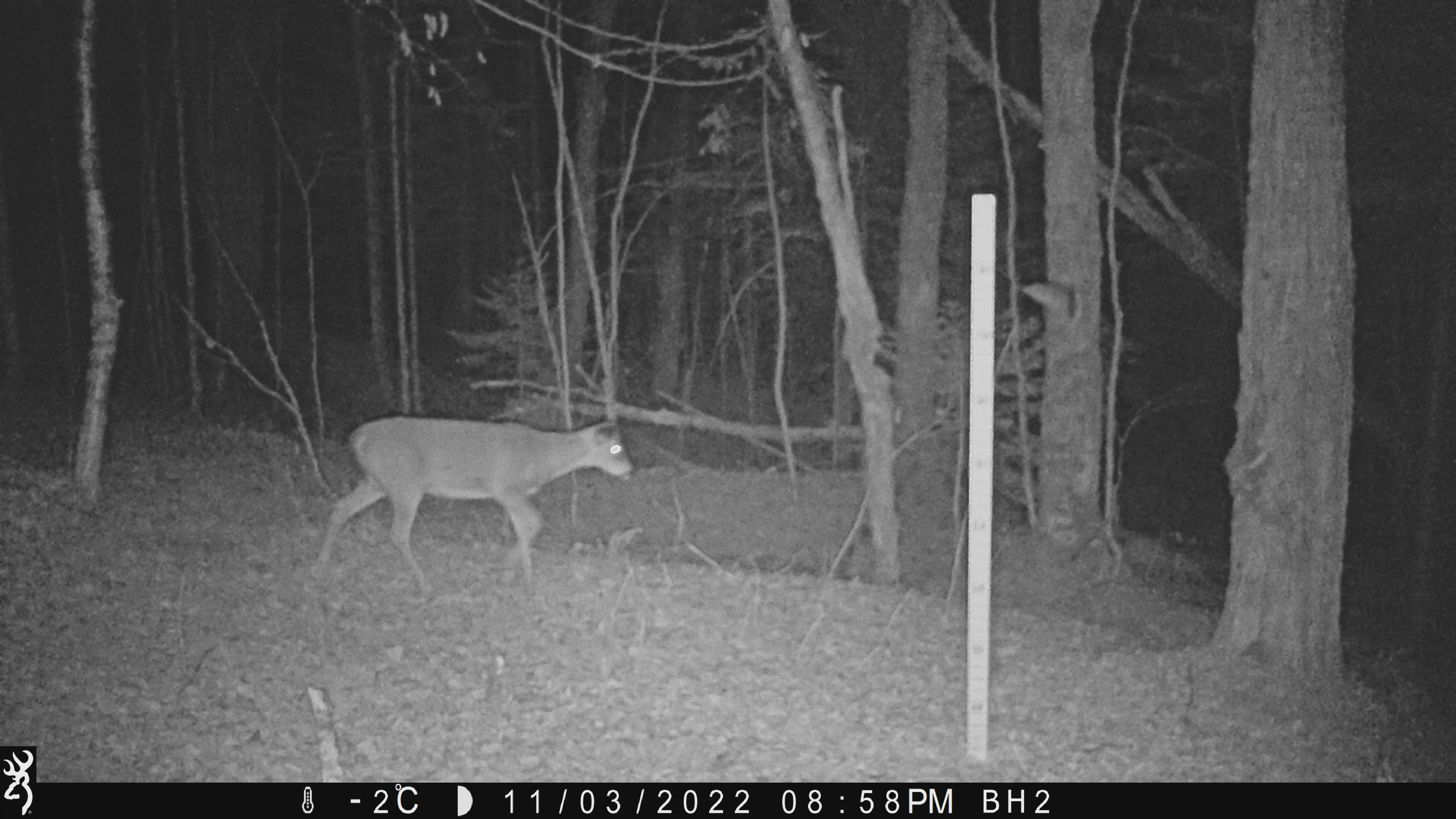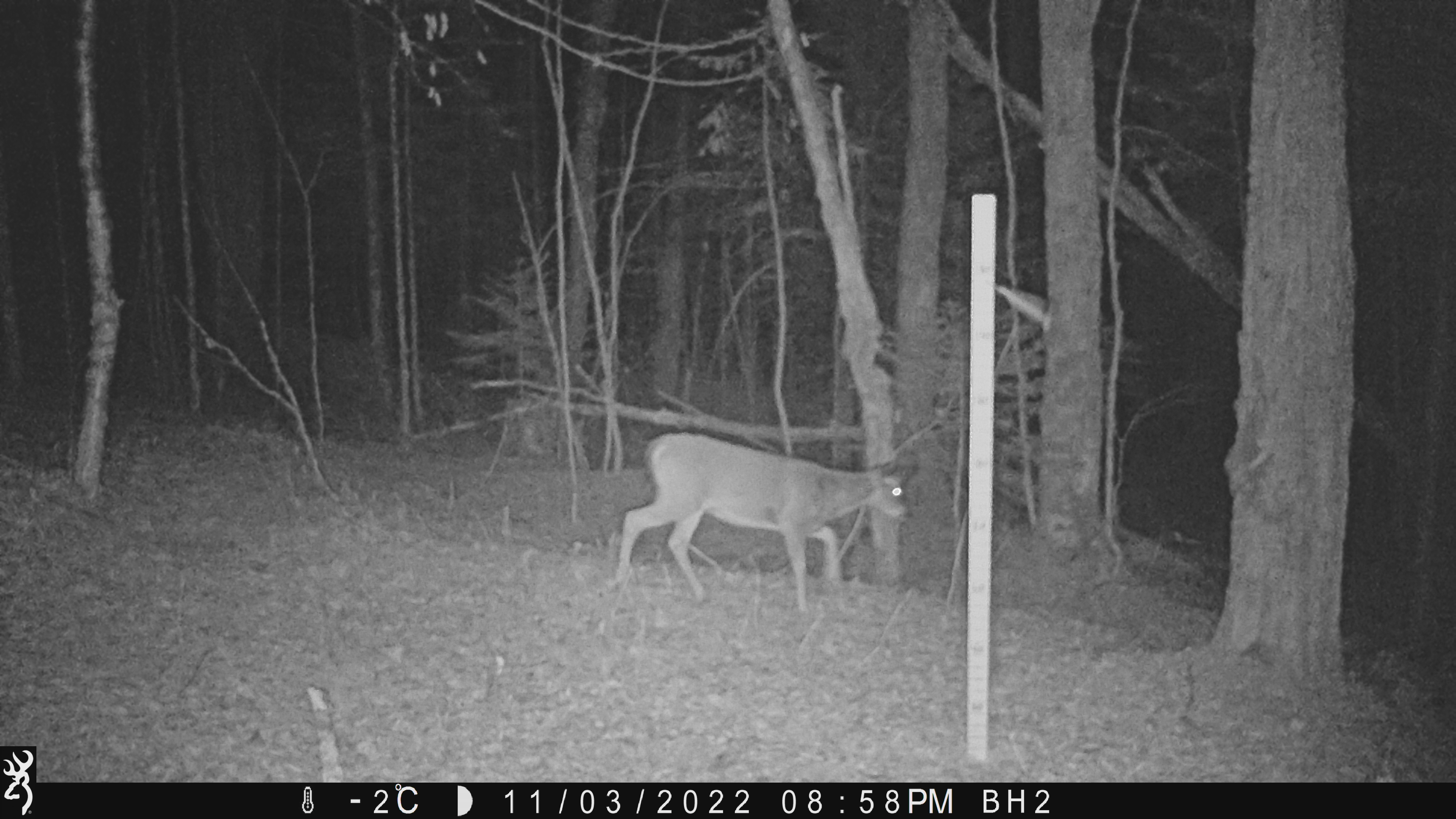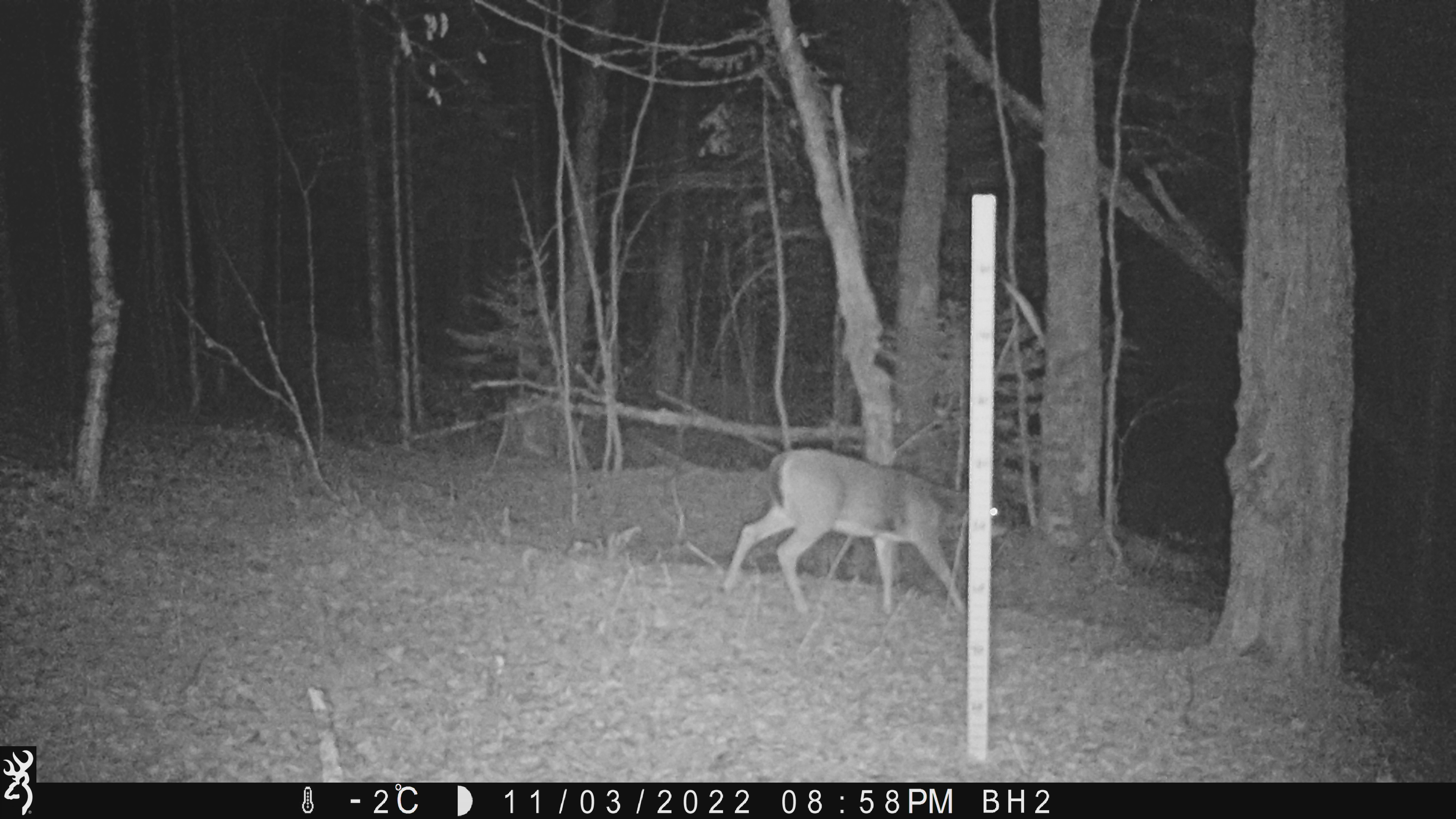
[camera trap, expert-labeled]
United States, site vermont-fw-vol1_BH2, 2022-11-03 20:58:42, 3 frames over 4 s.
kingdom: Animalia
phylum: Chordata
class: Mammalia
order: Artiodactyla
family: Cervidae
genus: Odocoileus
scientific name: Odocoileus virginianus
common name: white-tailed deer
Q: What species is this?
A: White-tailed deer (Odocoileus virginianus).